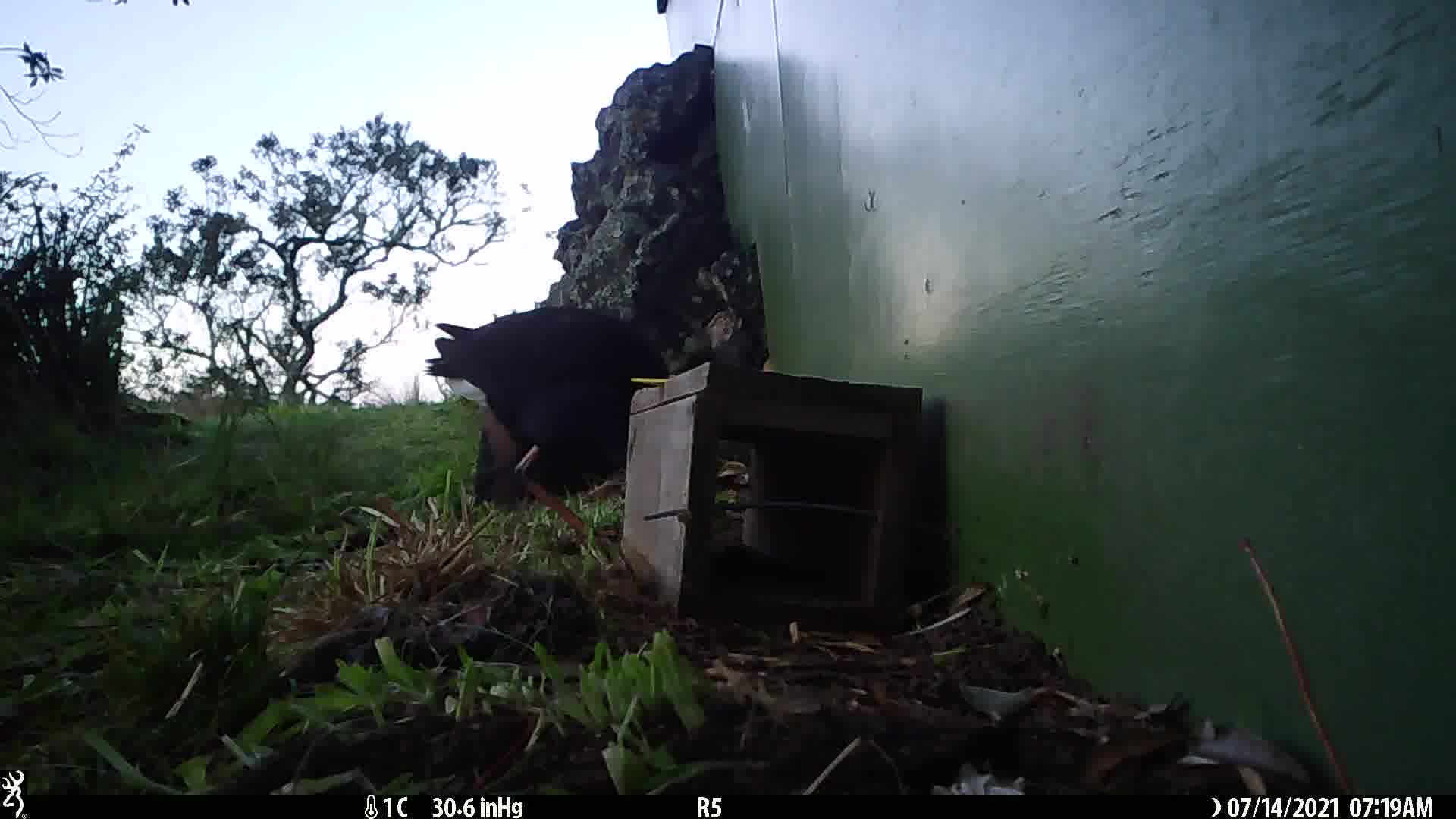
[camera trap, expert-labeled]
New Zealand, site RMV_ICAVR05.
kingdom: Animalia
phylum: Chordata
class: Aves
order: Gruiformes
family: Rallidae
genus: Porphyrio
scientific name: Porphyrio melanotus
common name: australasian swamphen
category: pukeko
Pukeko (australasian swamphen) (Porphyrio melanotus).